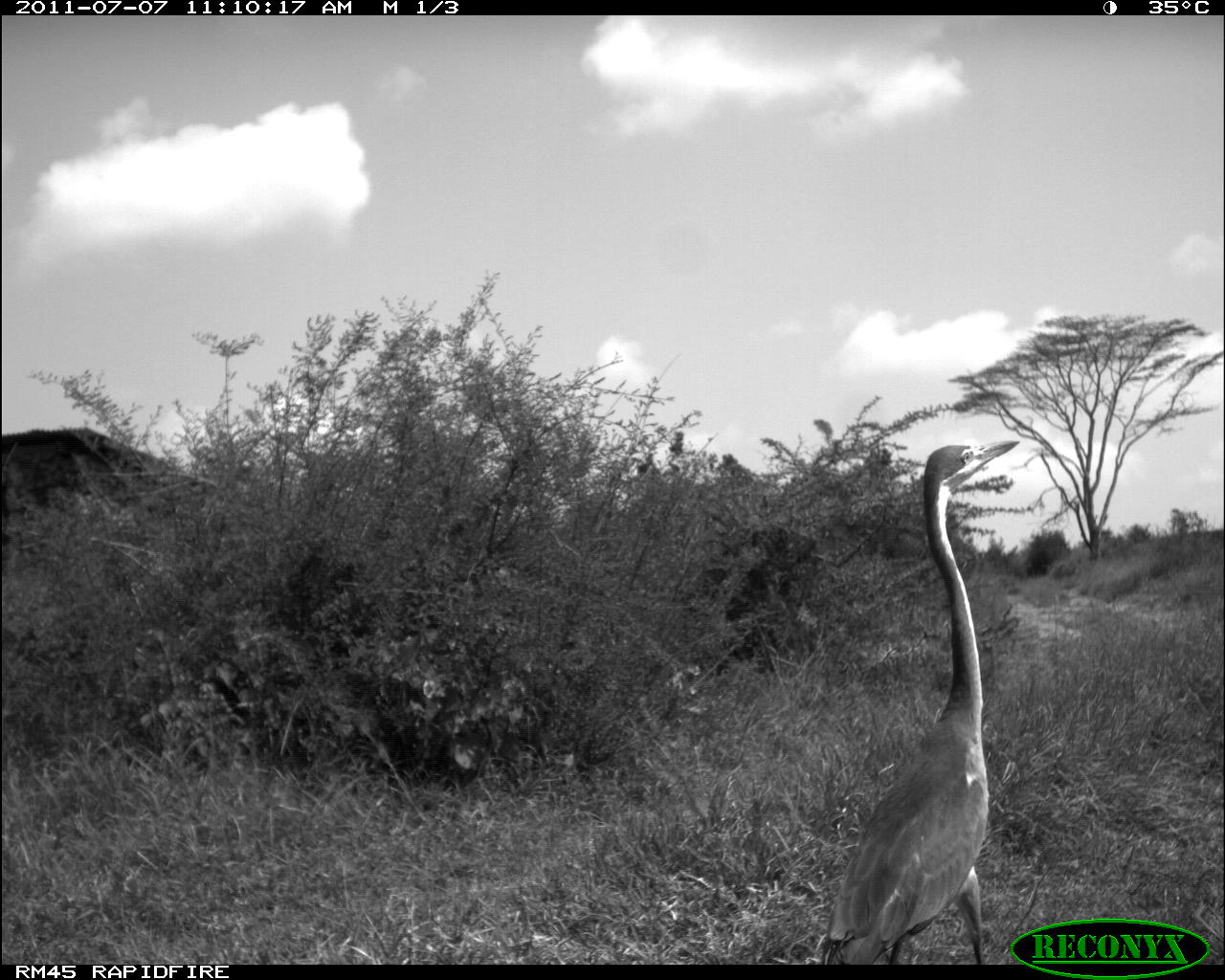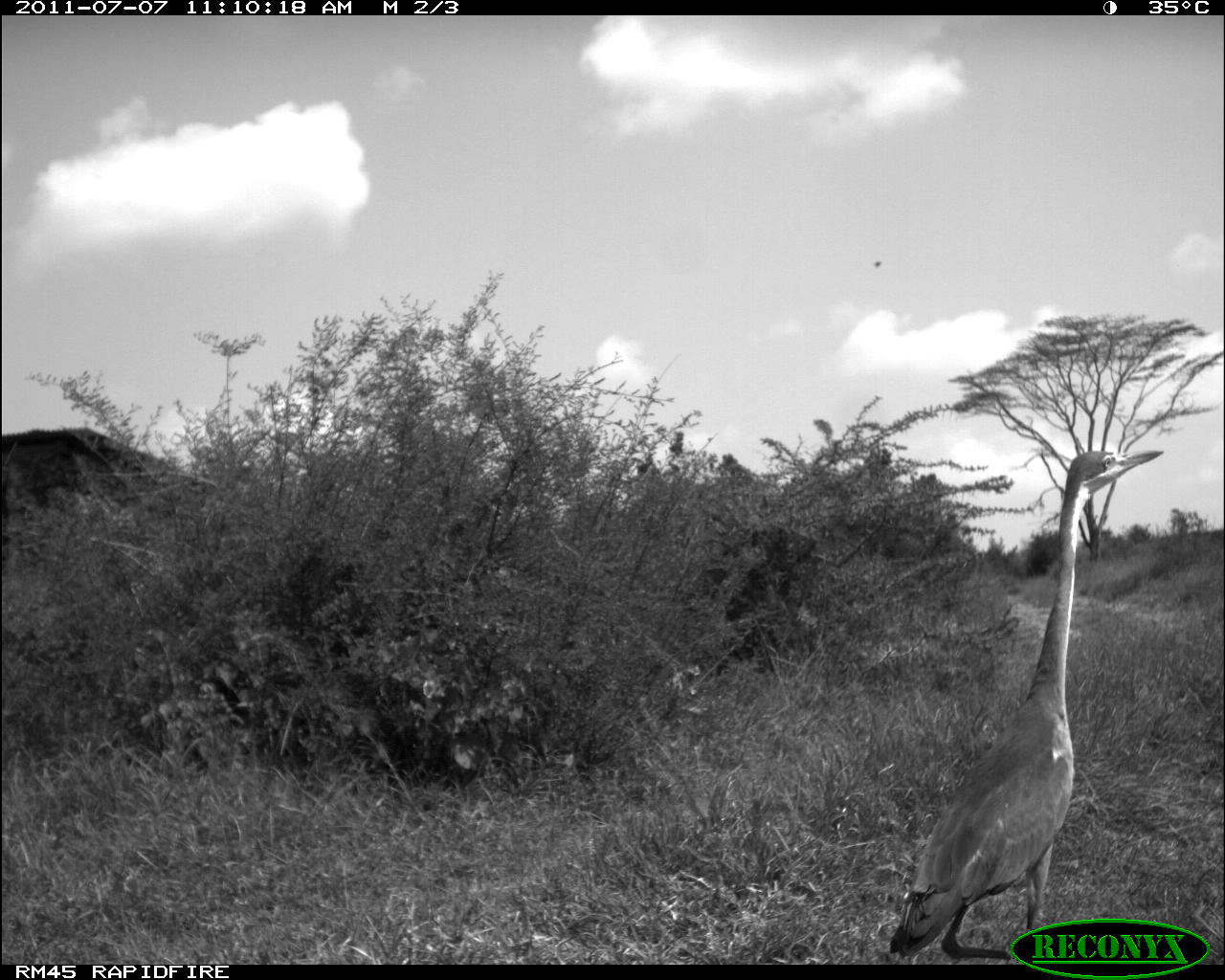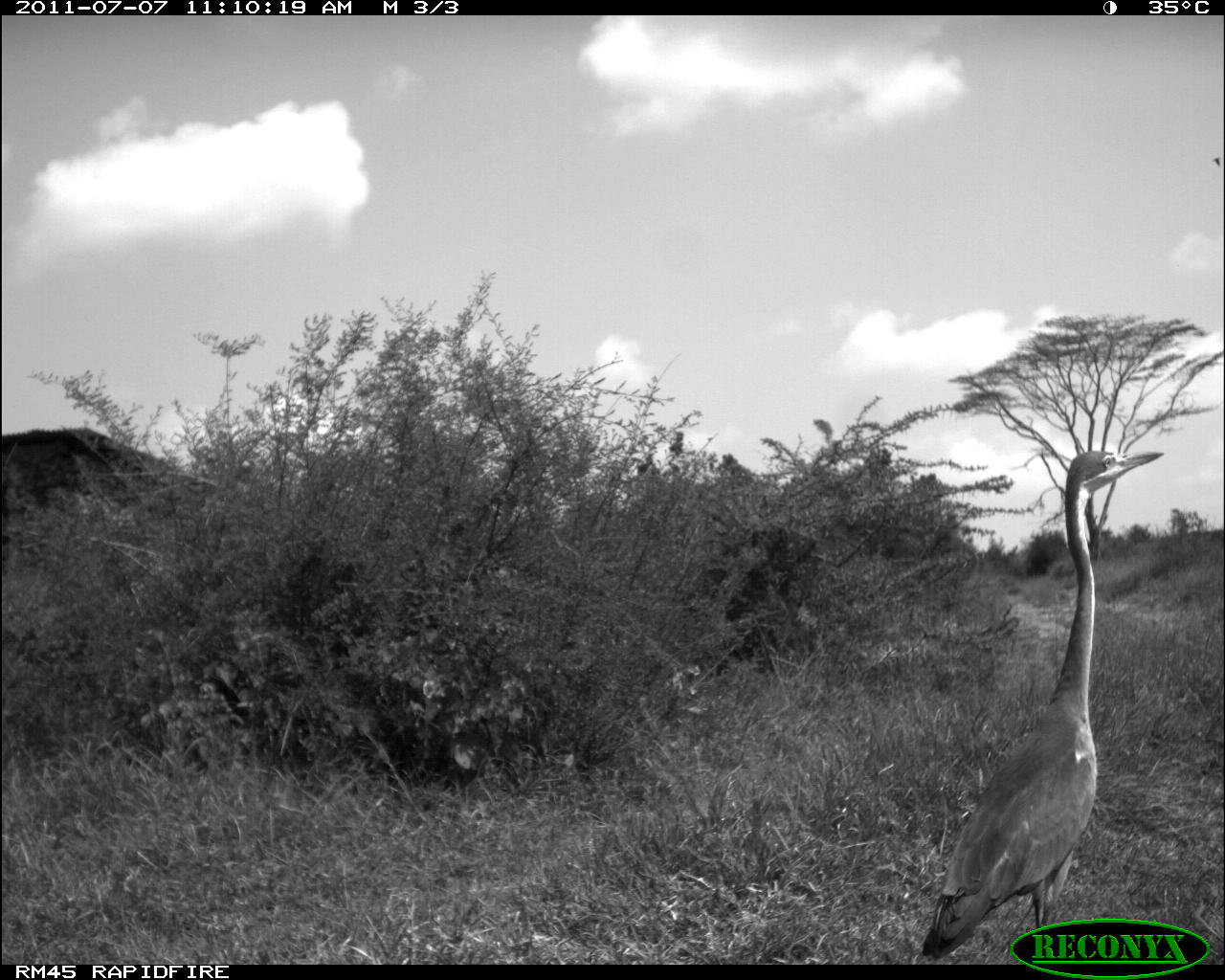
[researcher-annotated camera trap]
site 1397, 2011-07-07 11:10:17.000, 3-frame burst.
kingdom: Animalia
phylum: Chordata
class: Aves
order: Pelecaniformes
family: Ardeidae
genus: Ardea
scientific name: Ardea melanocephala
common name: black-headed heron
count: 1